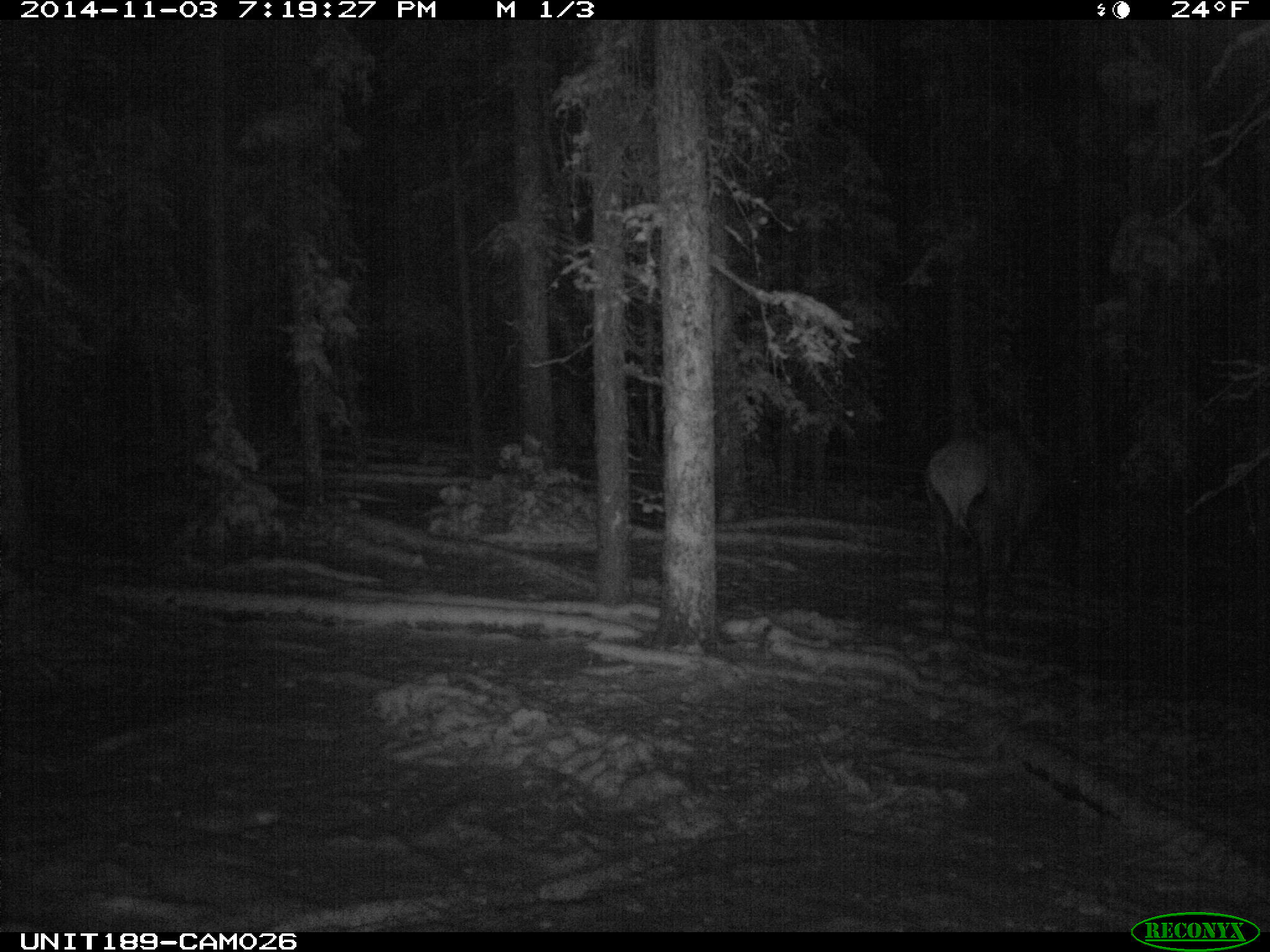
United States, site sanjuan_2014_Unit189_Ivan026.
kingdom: Animalia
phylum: Chordata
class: Mammalia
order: Artiodactyla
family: Cervidae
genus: Cervus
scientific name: Cervus elaphus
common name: red deer